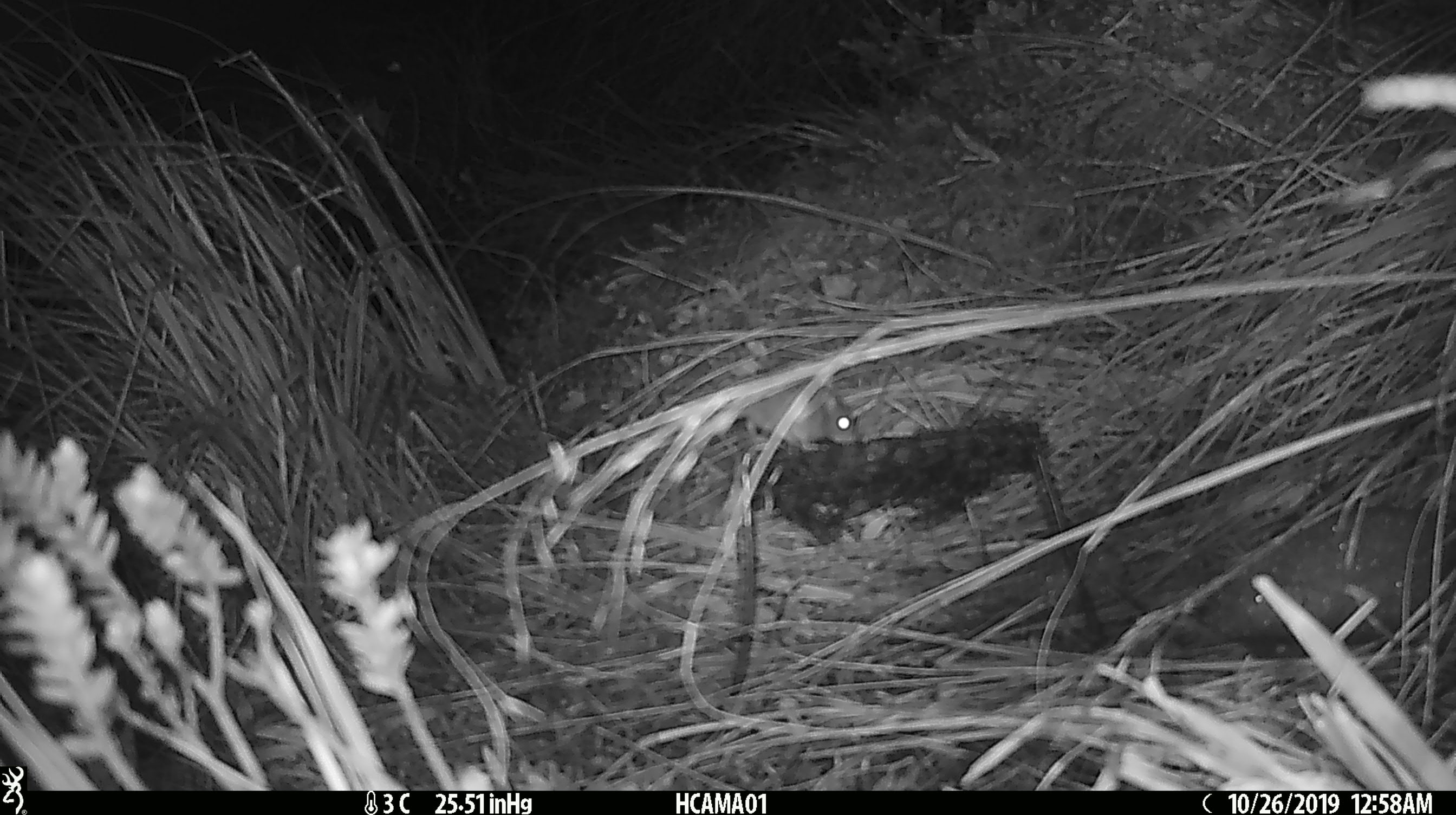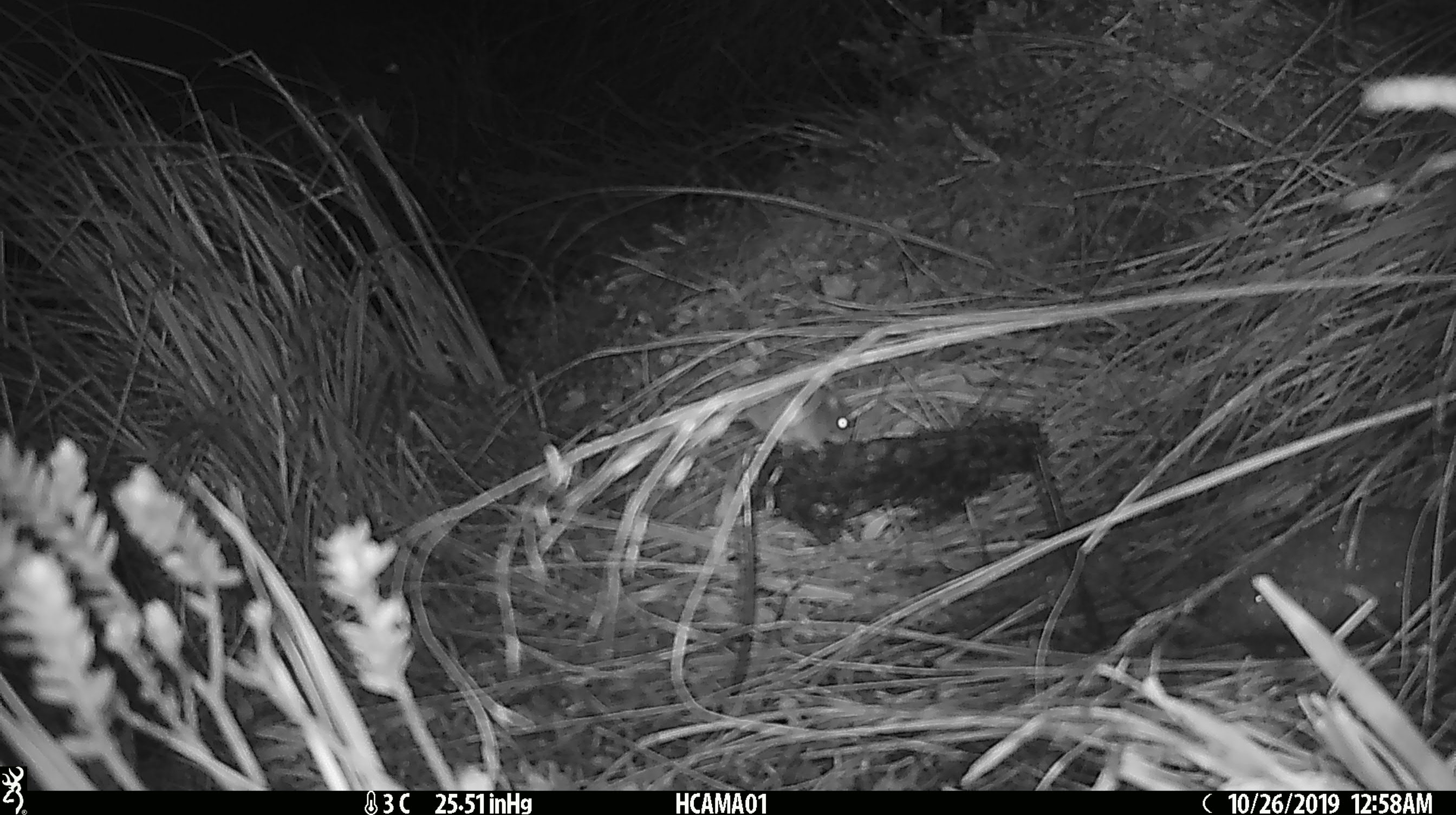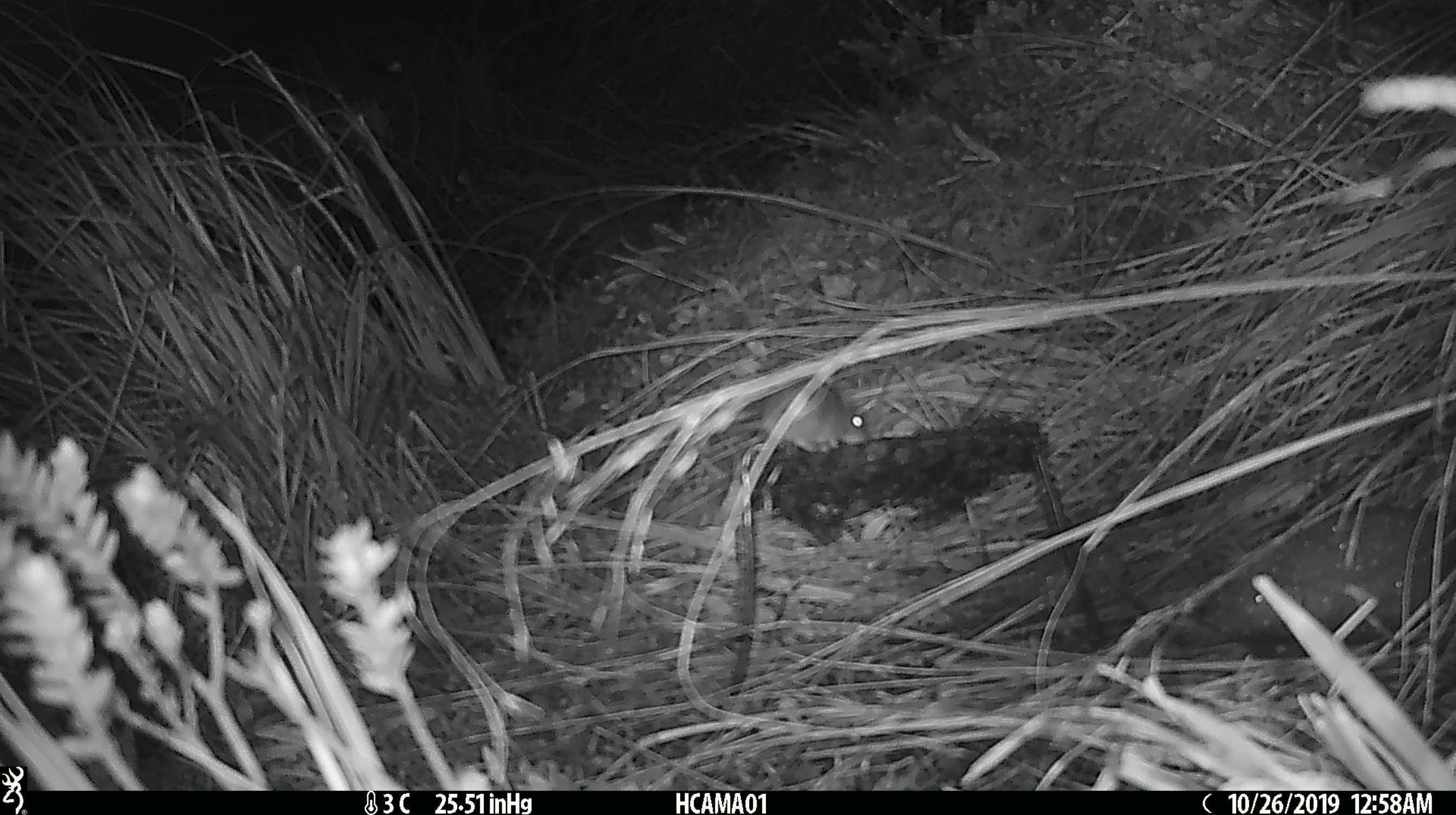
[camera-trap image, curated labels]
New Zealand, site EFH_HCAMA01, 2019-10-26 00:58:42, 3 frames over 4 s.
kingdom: Animalia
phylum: Chordata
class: Mammalia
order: Rodentia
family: Muridae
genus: Mus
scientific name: Mus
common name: mouse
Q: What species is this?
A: Mouse (Mus).